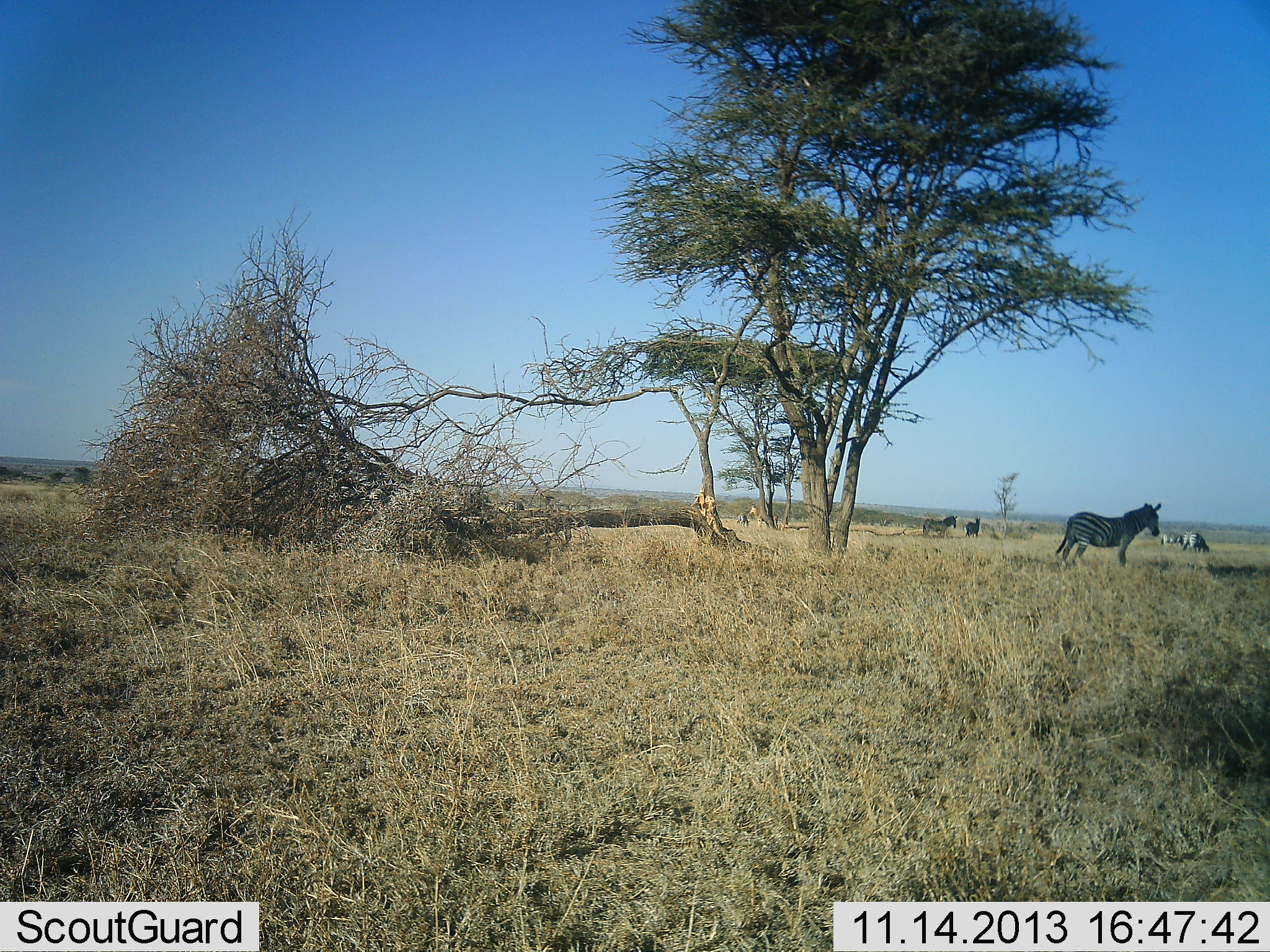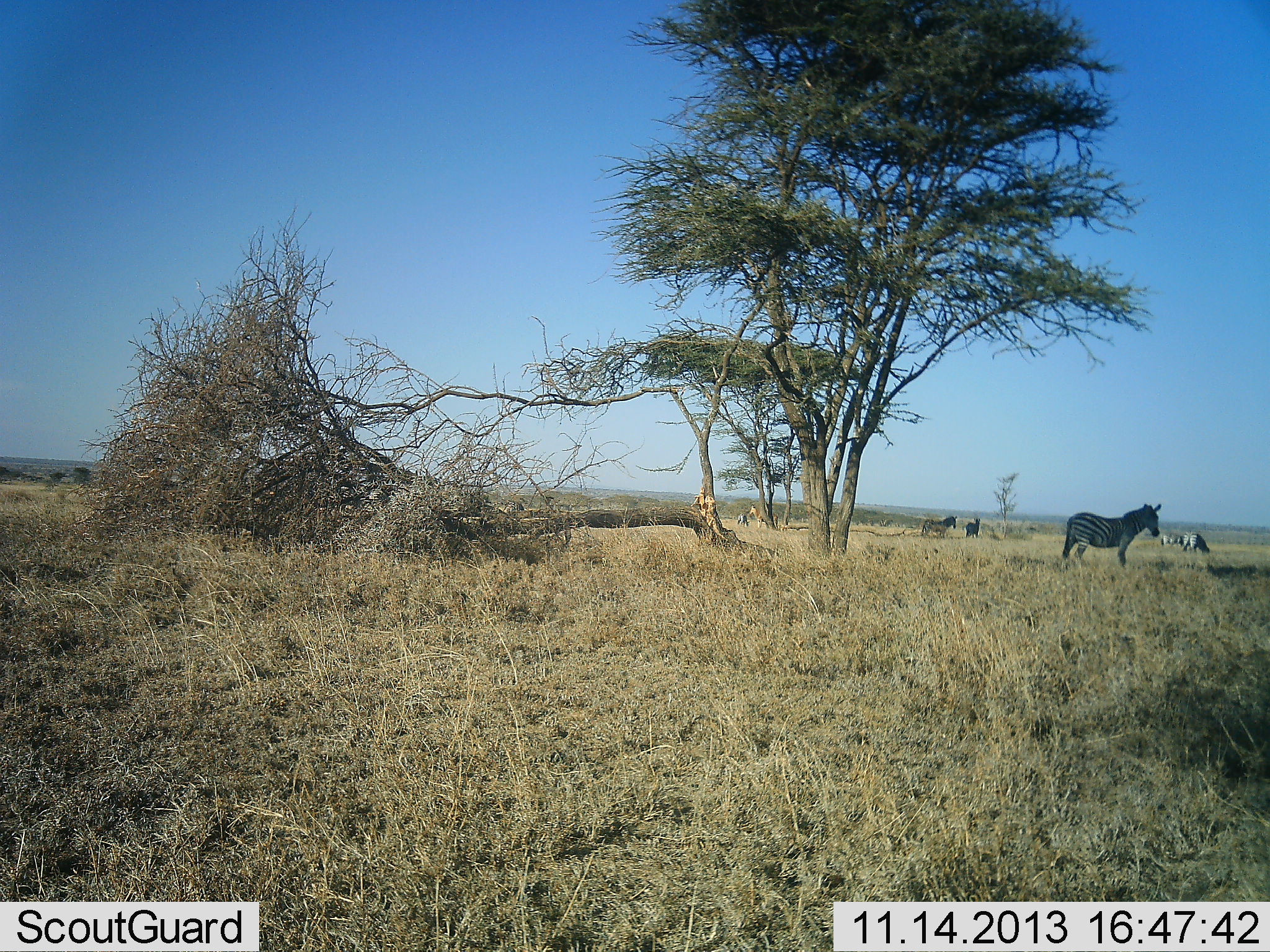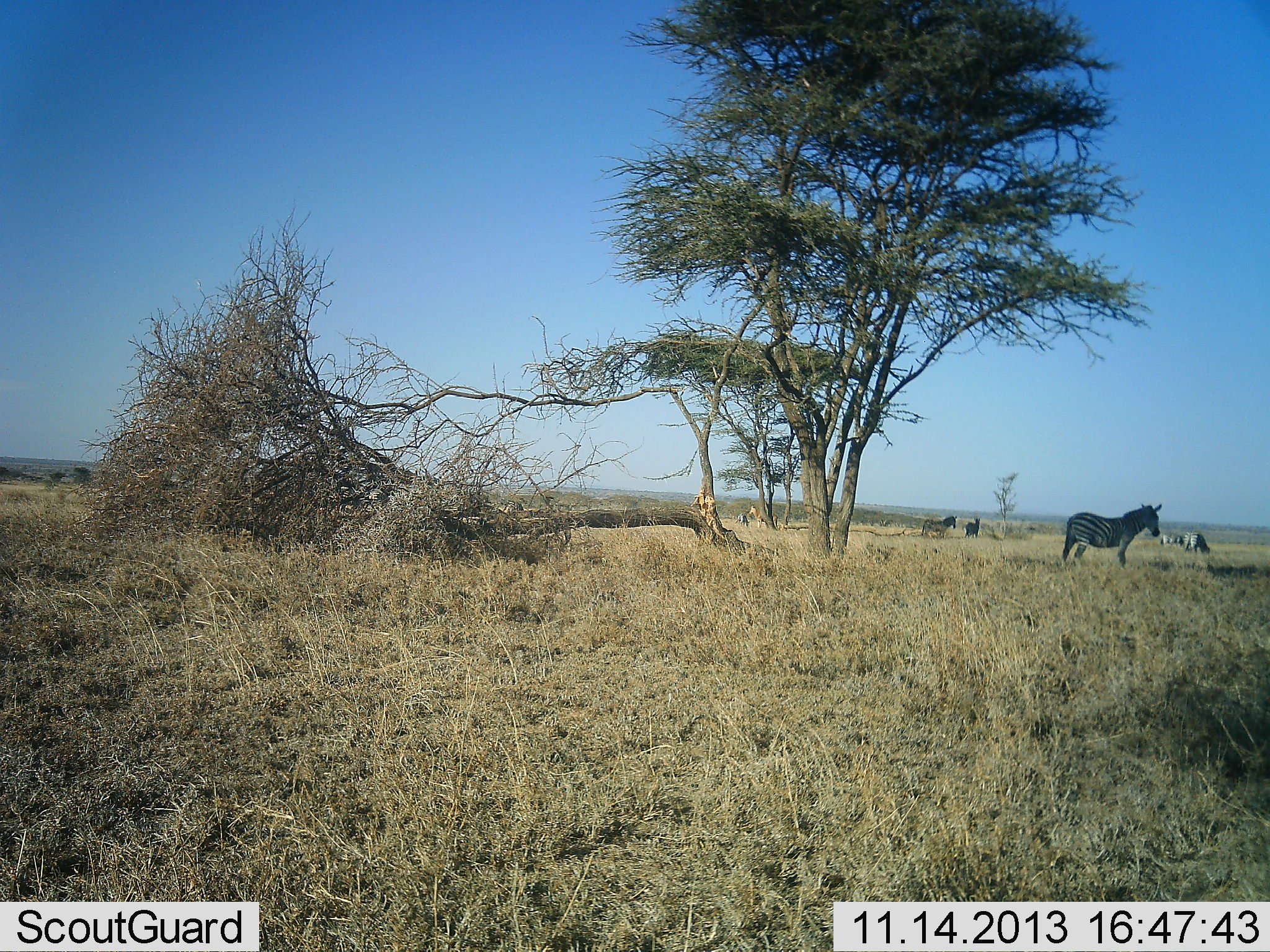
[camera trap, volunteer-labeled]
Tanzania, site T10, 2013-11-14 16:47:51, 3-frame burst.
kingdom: Animalia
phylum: Chordata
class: Mammalia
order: Perissodactyla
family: Equidae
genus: Equus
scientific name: Equus quagga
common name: plains zebra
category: zebra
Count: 5.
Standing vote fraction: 88%.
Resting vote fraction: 18%.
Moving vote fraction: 0%.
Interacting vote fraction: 6%.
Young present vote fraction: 0%.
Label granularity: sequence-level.